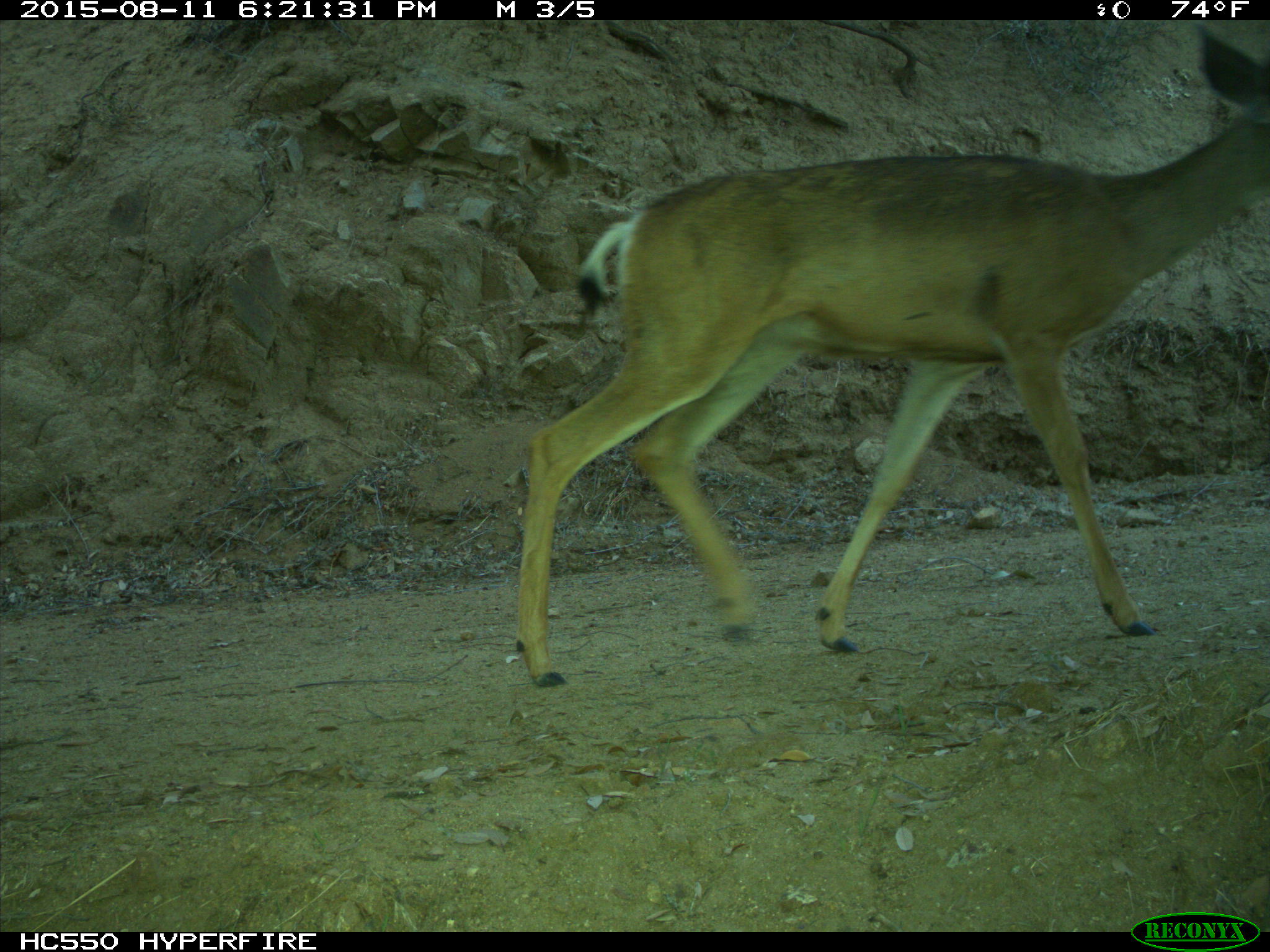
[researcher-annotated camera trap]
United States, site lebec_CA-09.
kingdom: Animalia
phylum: Chordata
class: Mammalia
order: Artiodactyla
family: Cervidae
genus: Odocoileus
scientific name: Odocoileus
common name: deer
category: unidentified deer